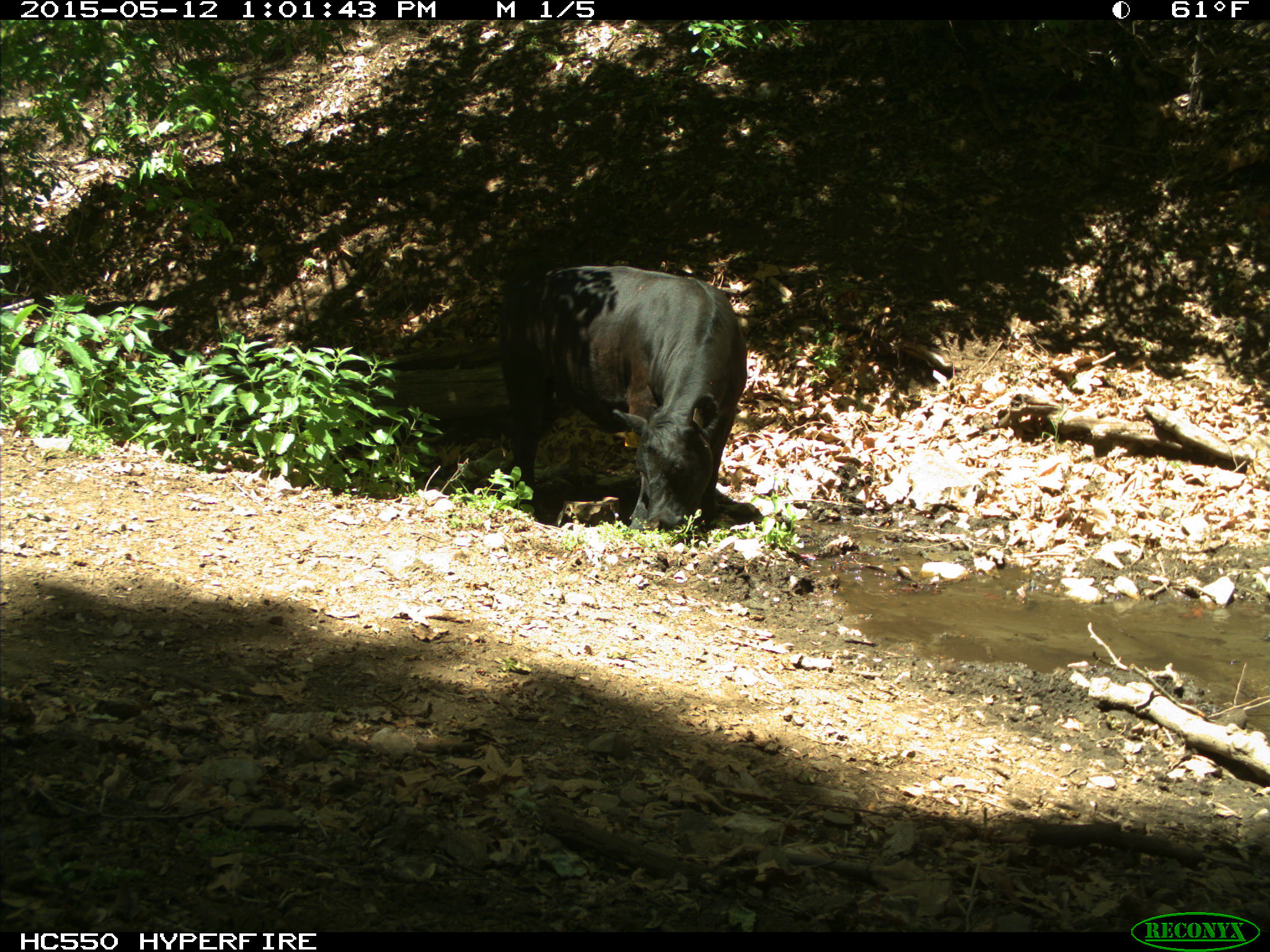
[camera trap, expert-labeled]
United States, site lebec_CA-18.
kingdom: Animalia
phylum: Chordata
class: Mammalia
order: Artiodactyla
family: Bovidae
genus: Bos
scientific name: Bos taurus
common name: domestic cow